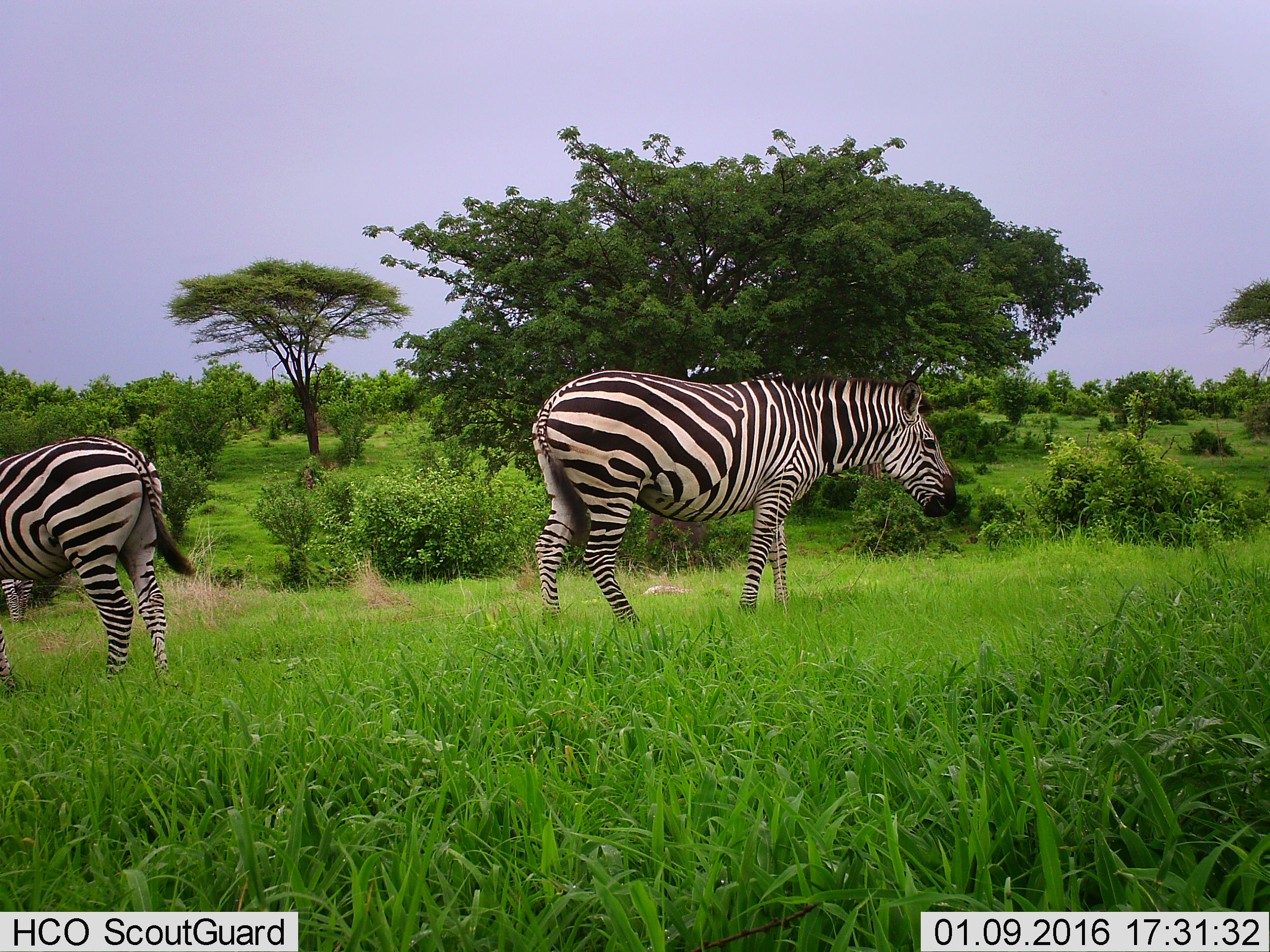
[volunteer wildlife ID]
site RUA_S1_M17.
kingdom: Animalia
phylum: Chordata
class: Mammalia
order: Perissodactyla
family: Equidae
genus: Equus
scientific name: Equus quagga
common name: plains zebra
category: zebraplains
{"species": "zebraplains (plains zebra) (Equus quagga)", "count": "3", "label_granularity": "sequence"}